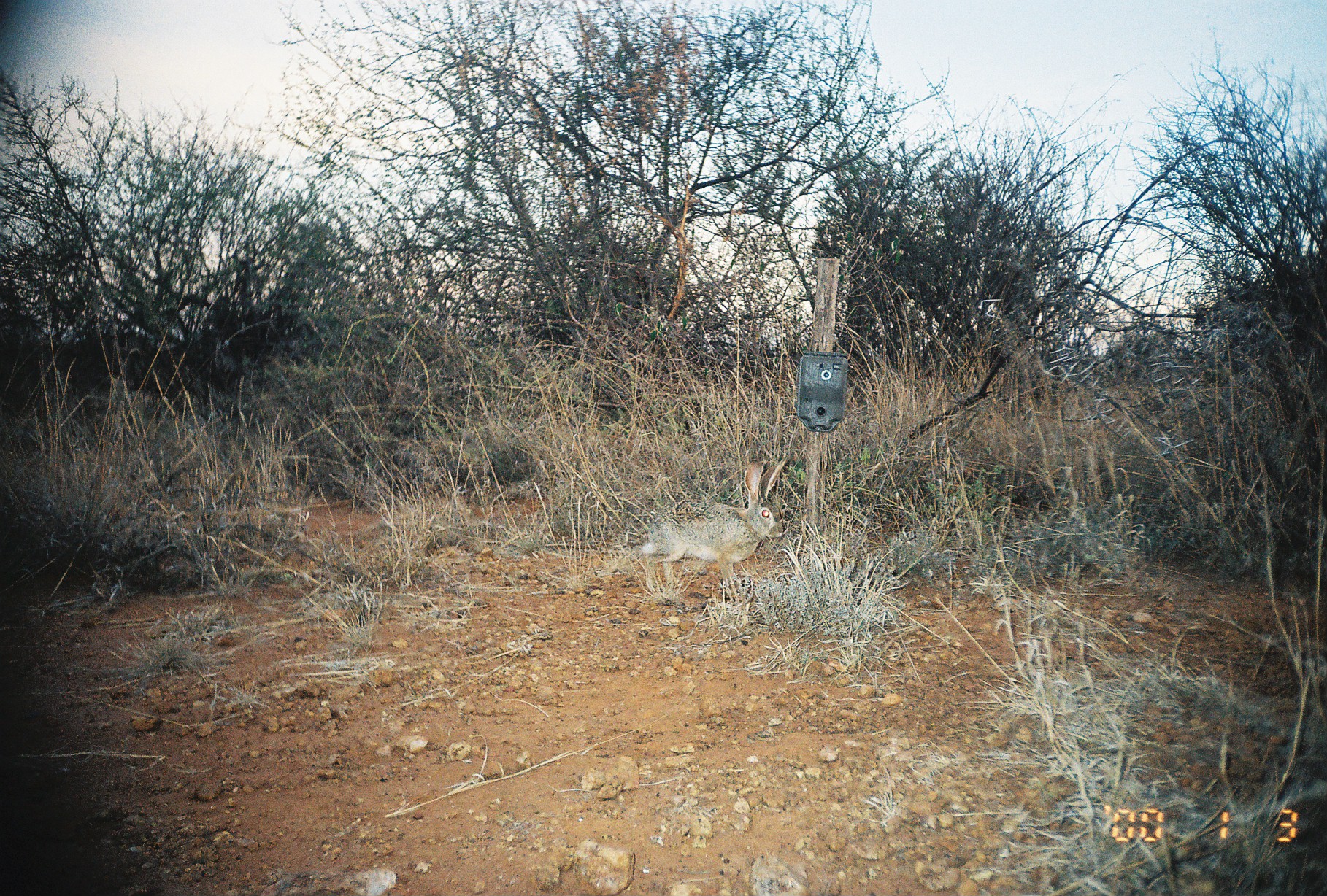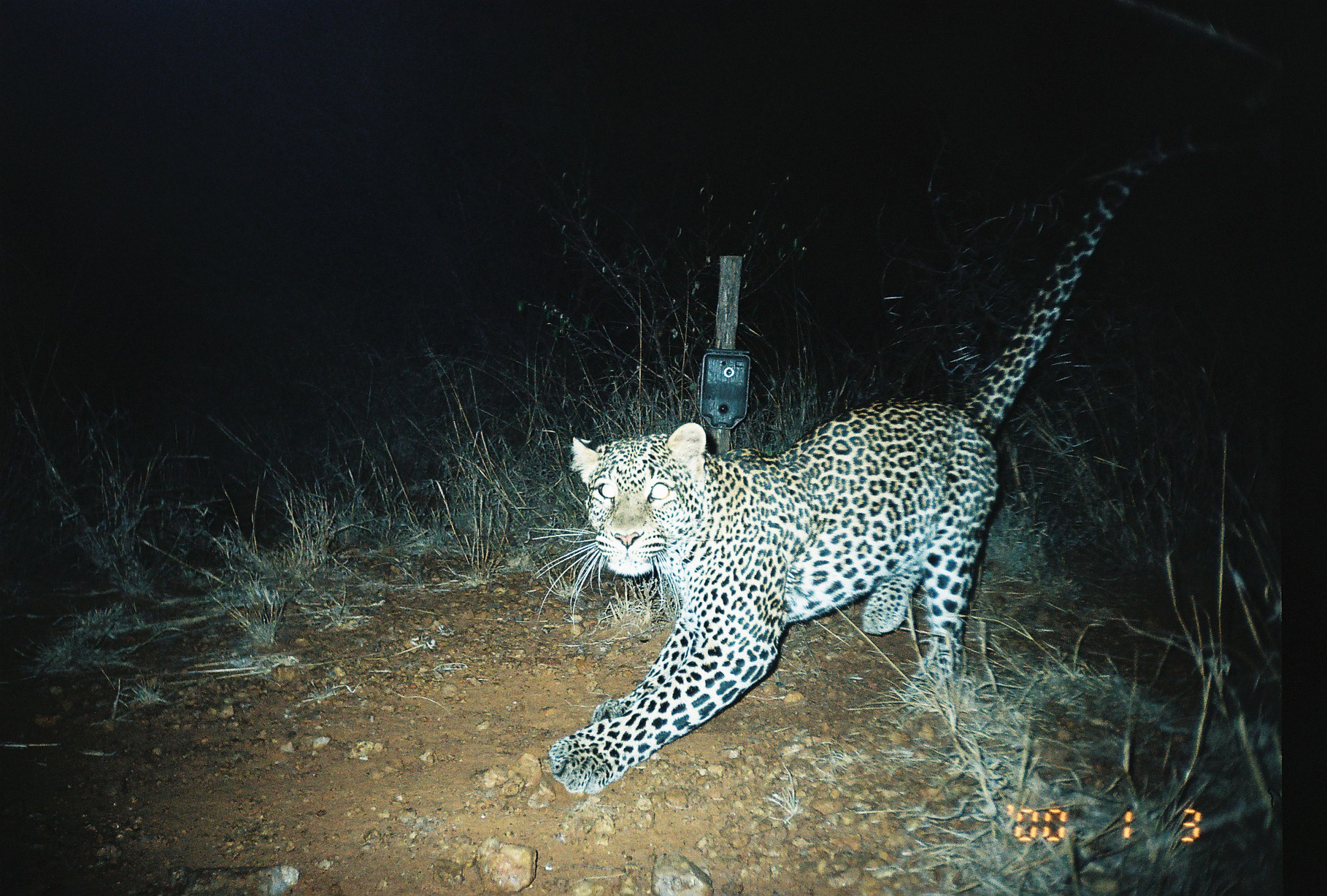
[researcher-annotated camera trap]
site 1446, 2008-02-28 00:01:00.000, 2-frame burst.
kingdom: Animalia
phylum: Chordata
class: Mammalia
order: Lagomorpha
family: Leporidae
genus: Lepus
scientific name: Lepus saxatilis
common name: scrub hare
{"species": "Lepus saxatilis (scrub hare)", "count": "1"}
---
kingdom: Animalia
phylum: Chordata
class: Mammalia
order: Carnivora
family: Felidae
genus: Panthera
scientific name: Panthera pardus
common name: leopard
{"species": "Panthera pardus (leopard)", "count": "1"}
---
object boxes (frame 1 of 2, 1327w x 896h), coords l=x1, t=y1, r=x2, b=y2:
lepus saxatilis: l=638, t=454, r=788, b=597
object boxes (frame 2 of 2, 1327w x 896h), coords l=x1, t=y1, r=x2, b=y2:
panthera pardus: l=543, t=115, r=1228, b=794